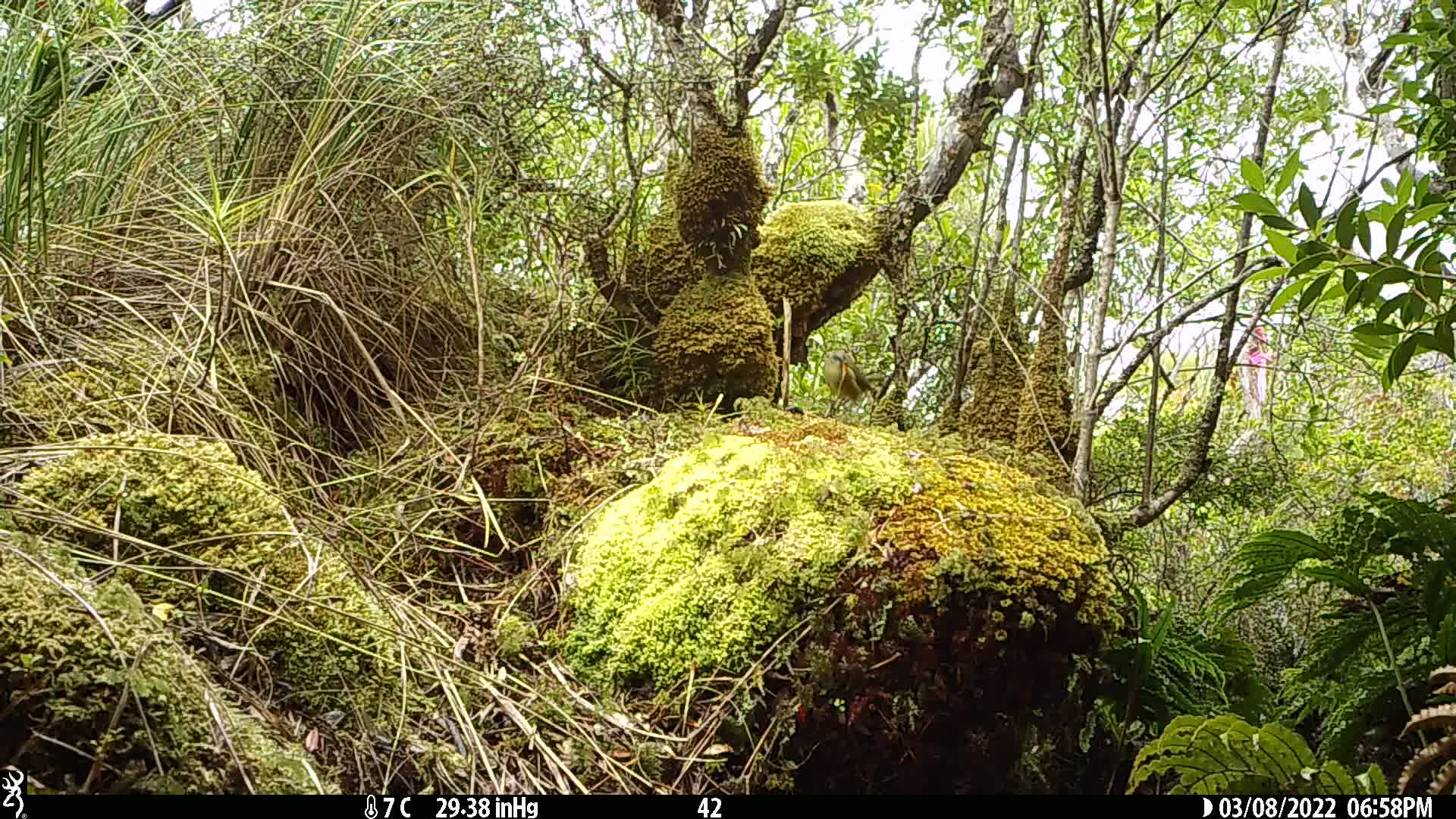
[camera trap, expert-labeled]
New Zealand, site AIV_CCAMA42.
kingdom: Animalia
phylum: Chordata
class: Aves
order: Passeriformes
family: Meliphagidae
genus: Anthornis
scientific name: Anthornis melanura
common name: new zealand bellbird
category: bellbird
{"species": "bellbird (new zealand bellbird) (Anthornis melanura)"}